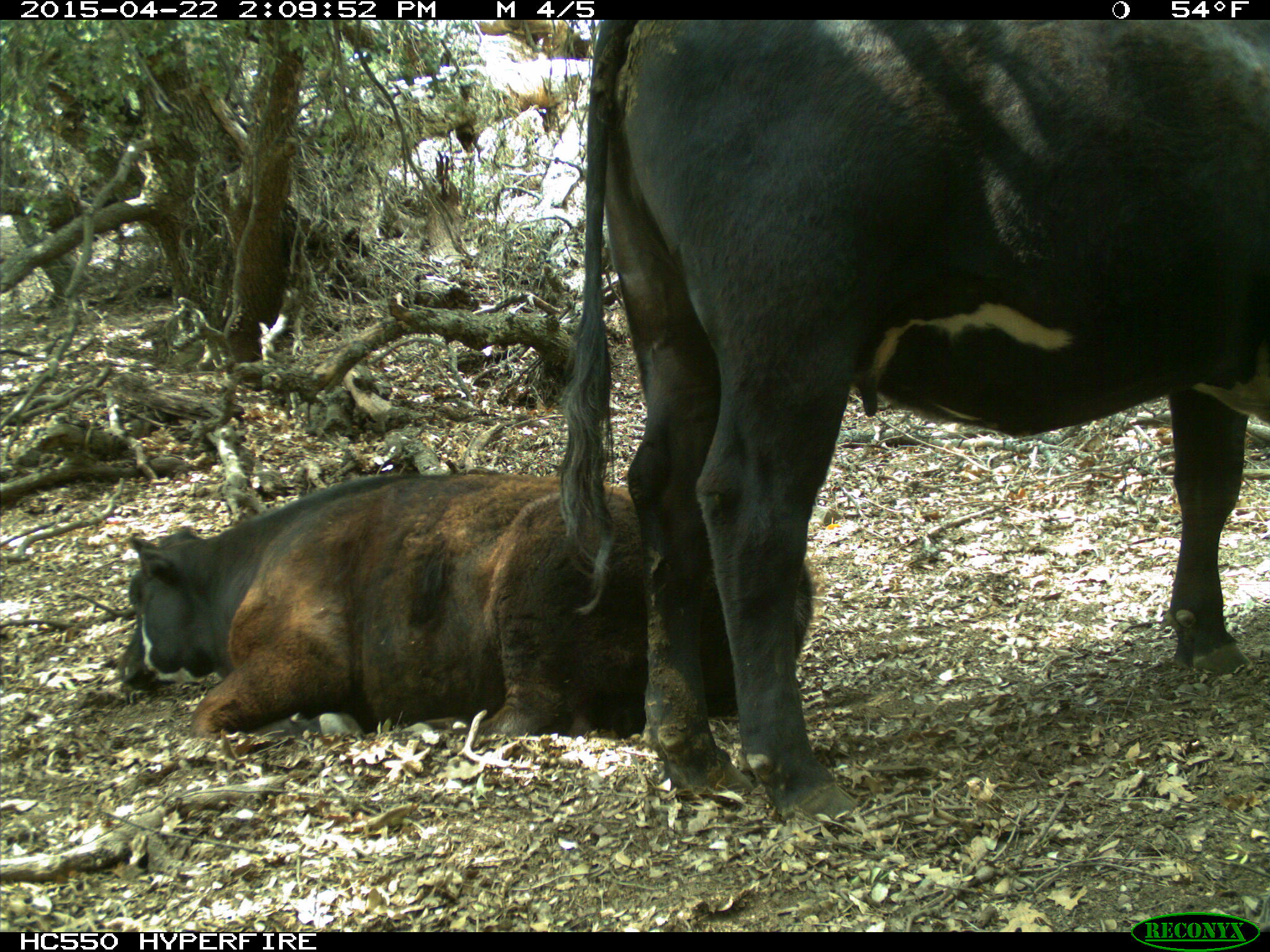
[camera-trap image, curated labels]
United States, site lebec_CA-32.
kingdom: Animalia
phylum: Chordata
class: Mammalia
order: Artiodactyla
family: Bovidae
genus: Bos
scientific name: Bos taurus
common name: domestic cow